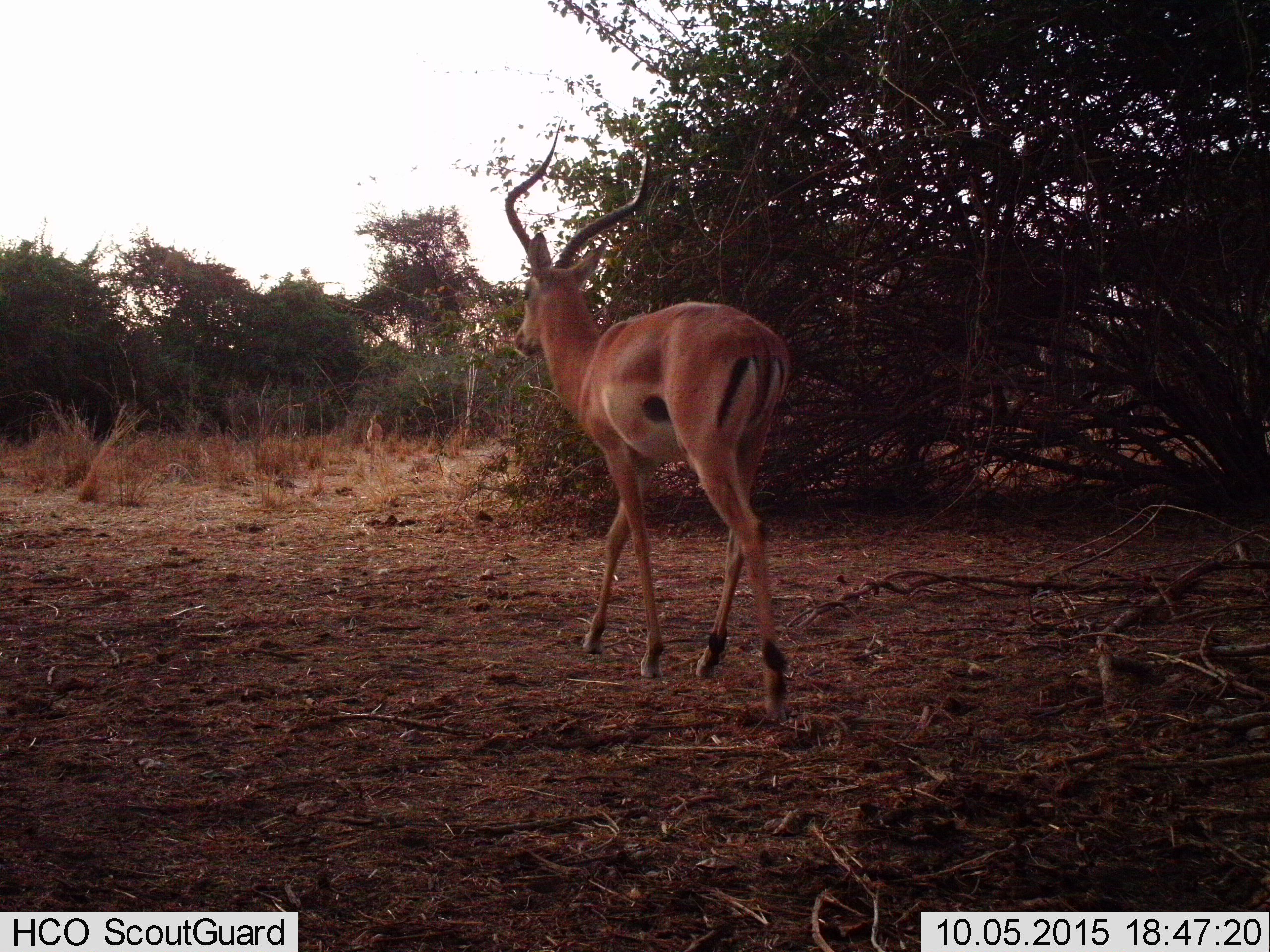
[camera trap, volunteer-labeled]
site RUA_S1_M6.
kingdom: Animalia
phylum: Chordata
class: Mammalia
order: Artiodactyla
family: Bovidae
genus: Aepyceros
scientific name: Aepyceros melampus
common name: impala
Impala (Aepyceros melampus), count 1. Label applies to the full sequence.